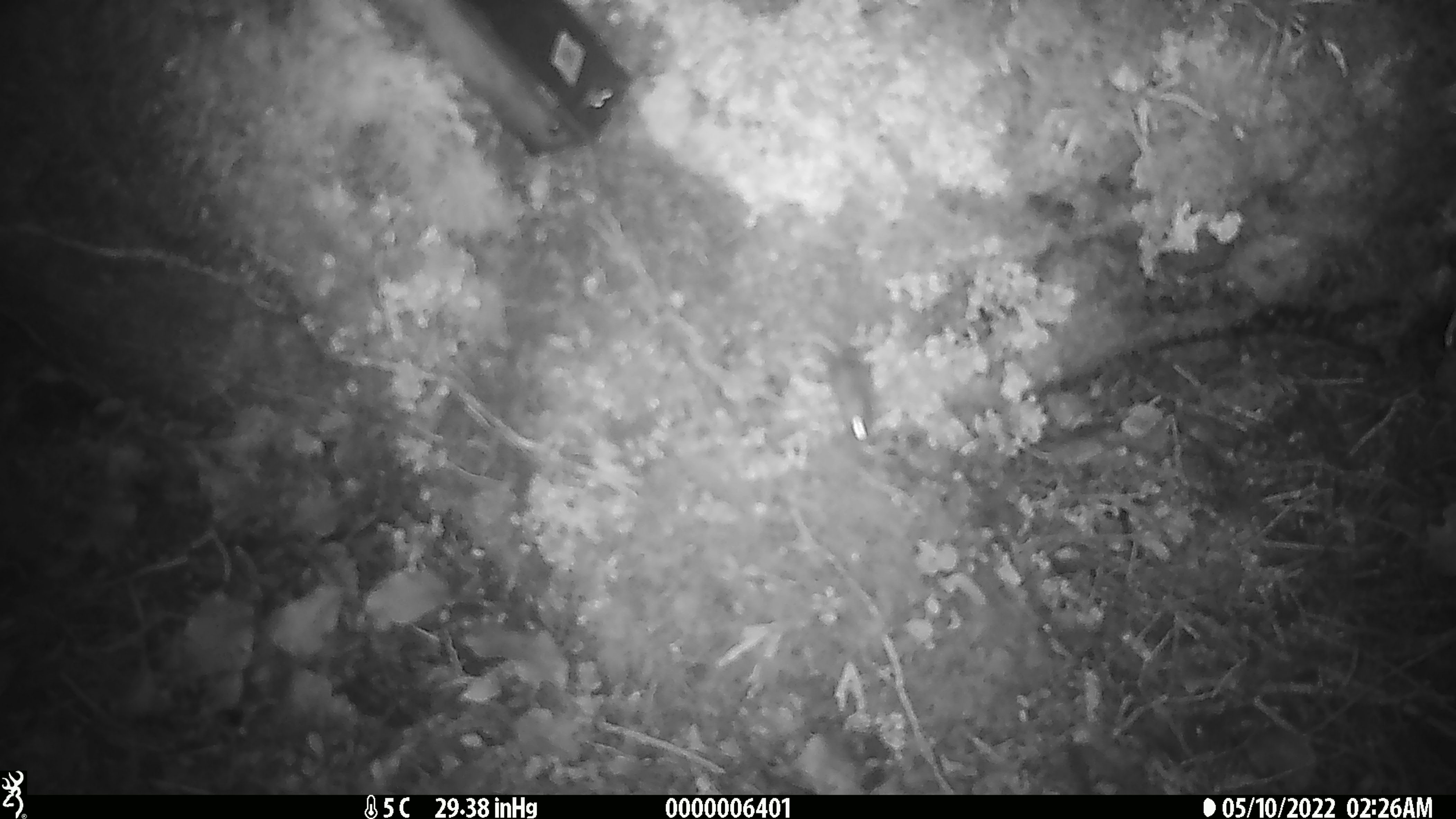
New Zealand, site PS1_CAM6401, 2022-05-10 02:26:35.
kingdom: Animalia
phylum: Chordata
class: Mammalia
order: Rodentia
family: Muridae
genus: Mus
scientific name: Mus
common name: mouse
Mouse (Mus).